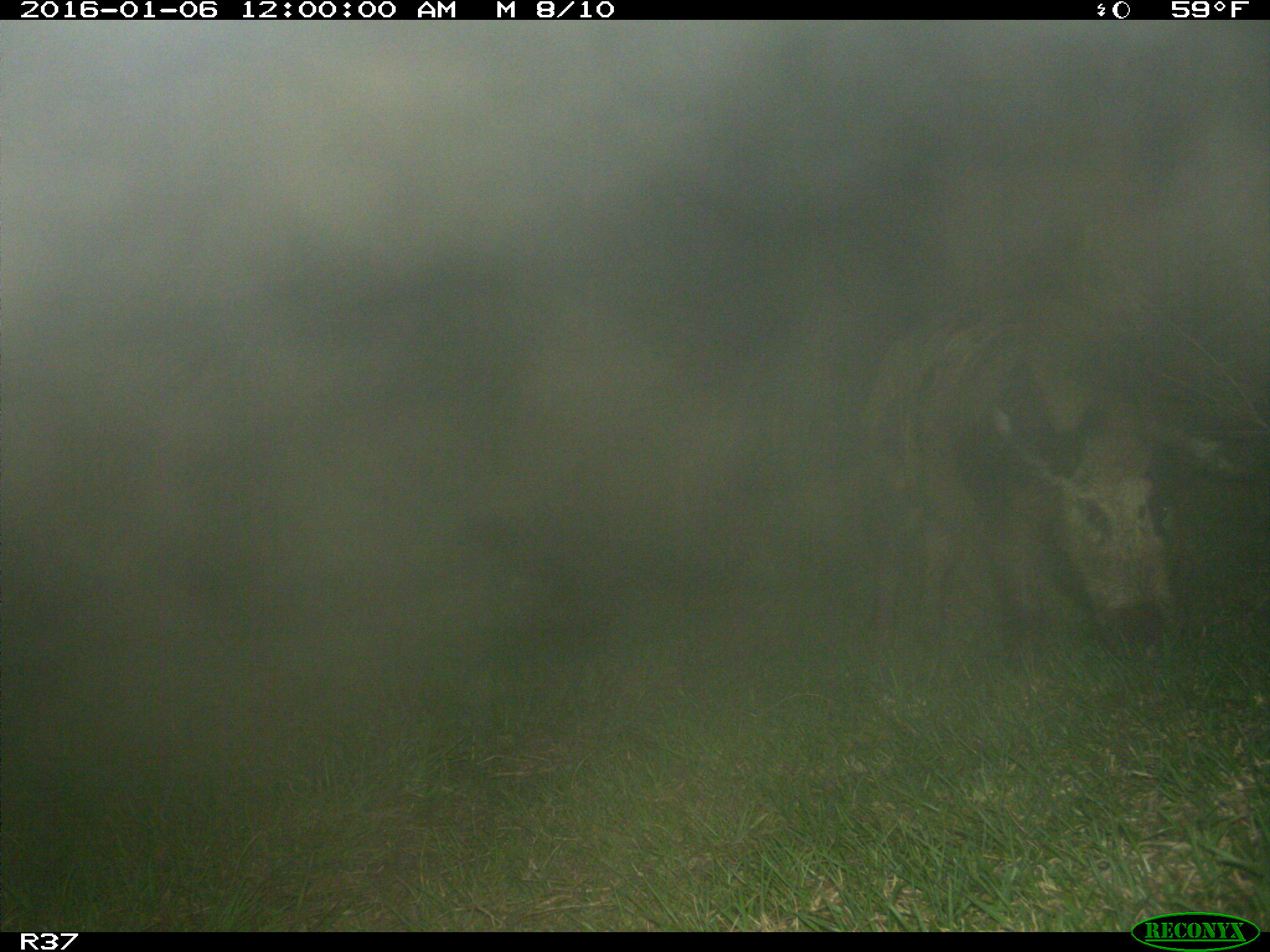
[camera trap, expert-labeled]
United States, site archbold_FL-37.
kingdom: Animalia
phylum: Chordata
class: Mammalia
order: Artiodactyla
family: Suidae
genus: Sus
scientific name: Sus scrofa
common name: wild boar